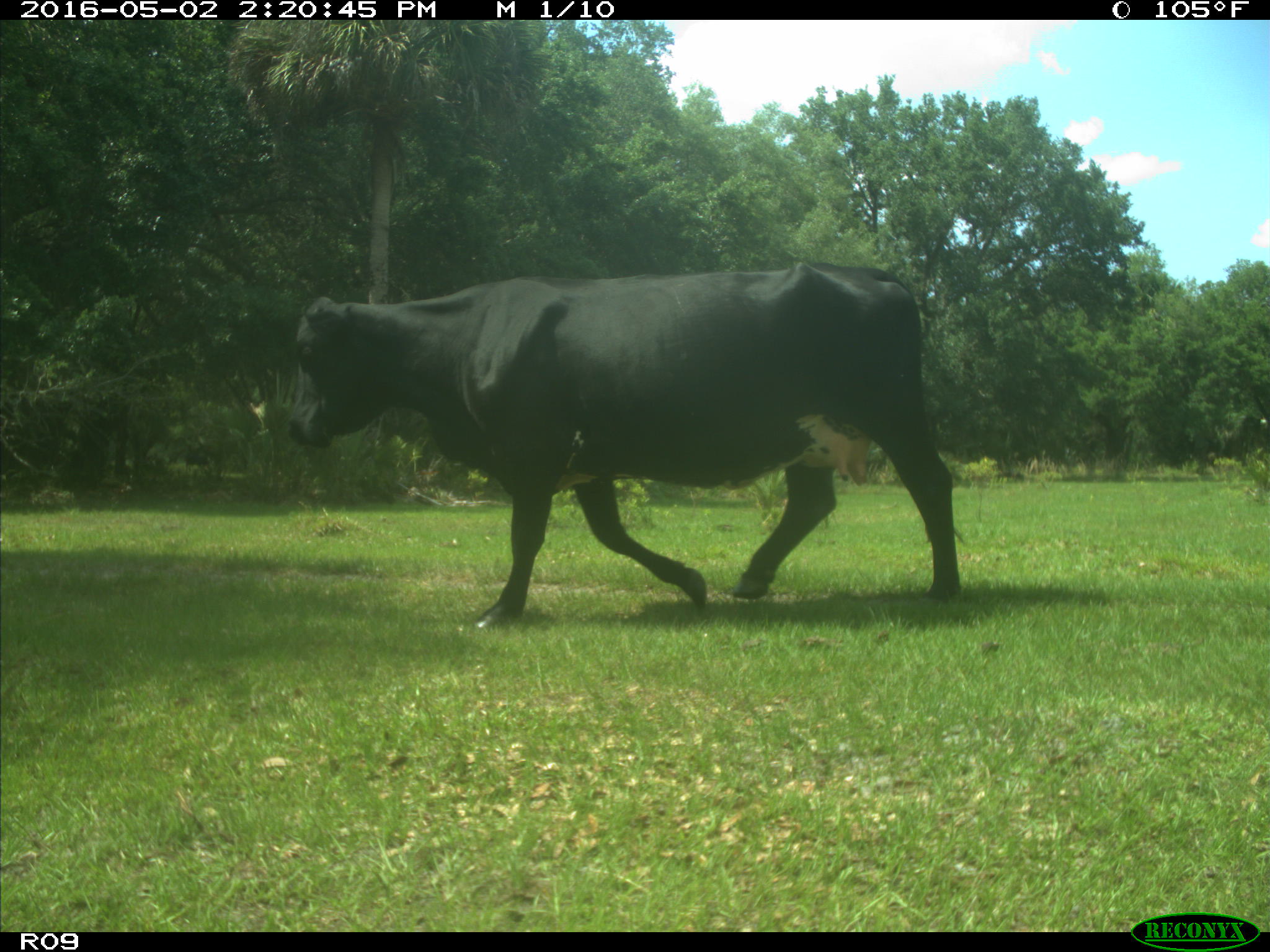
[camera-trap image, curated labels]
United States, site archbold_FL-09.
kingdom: Animalia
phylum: Chordata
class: Mammalia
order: Artiodactyla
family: Bovidae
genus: Bos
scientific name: Bos taurus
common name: domestic cow